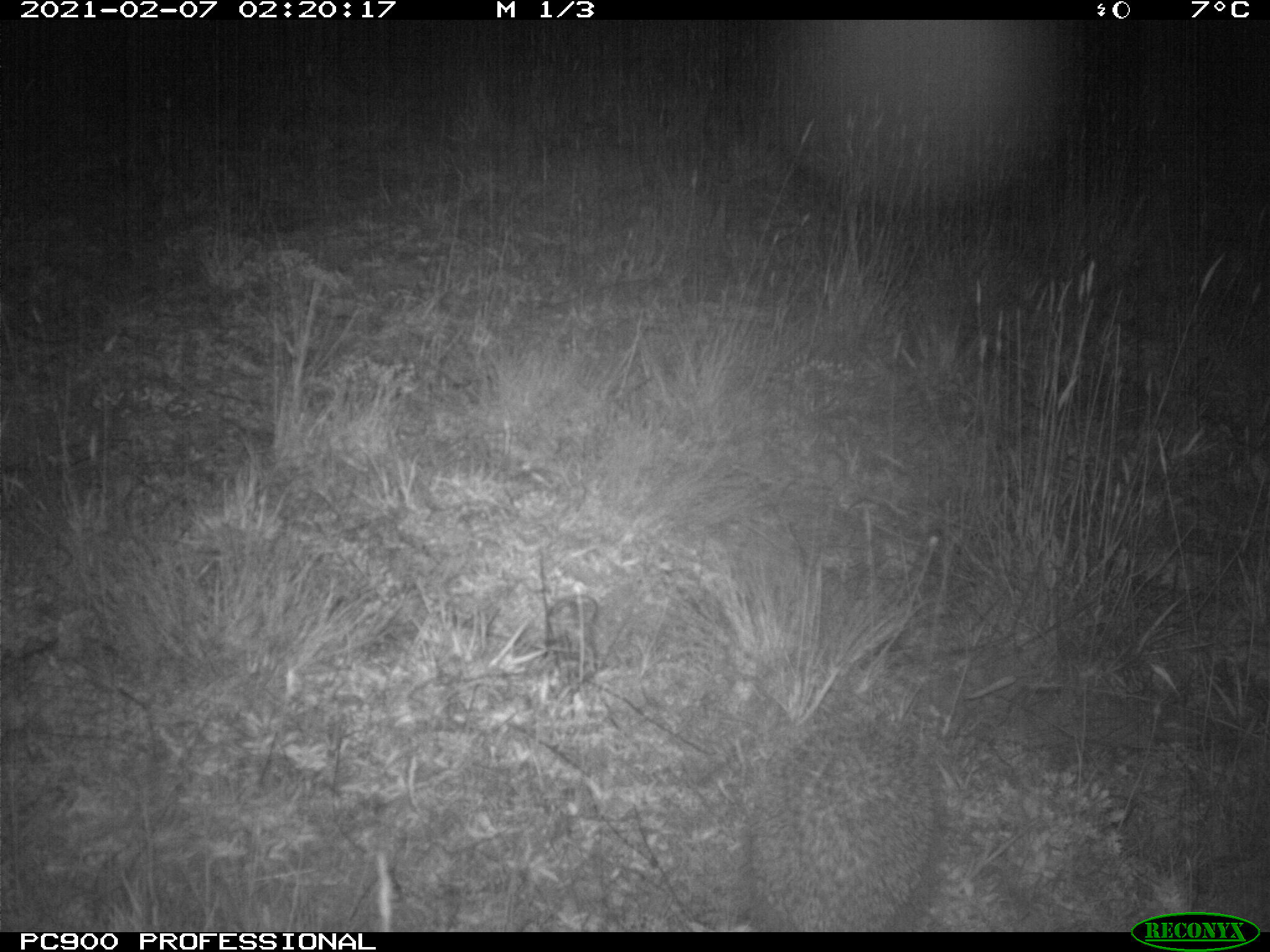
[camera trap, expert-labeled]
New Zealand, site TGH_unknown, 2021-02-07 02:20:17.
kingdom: Animalia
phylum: Chordata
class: Mammalia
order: Eulipotyphla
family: Erinaceidae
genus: Erinaceus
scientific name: Erinaceus europaeus europaeus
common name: european hedgehog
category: hedgehog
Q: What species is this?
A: Hedgehog (european hedgehog) (Erinaceus europaeus europaeus).